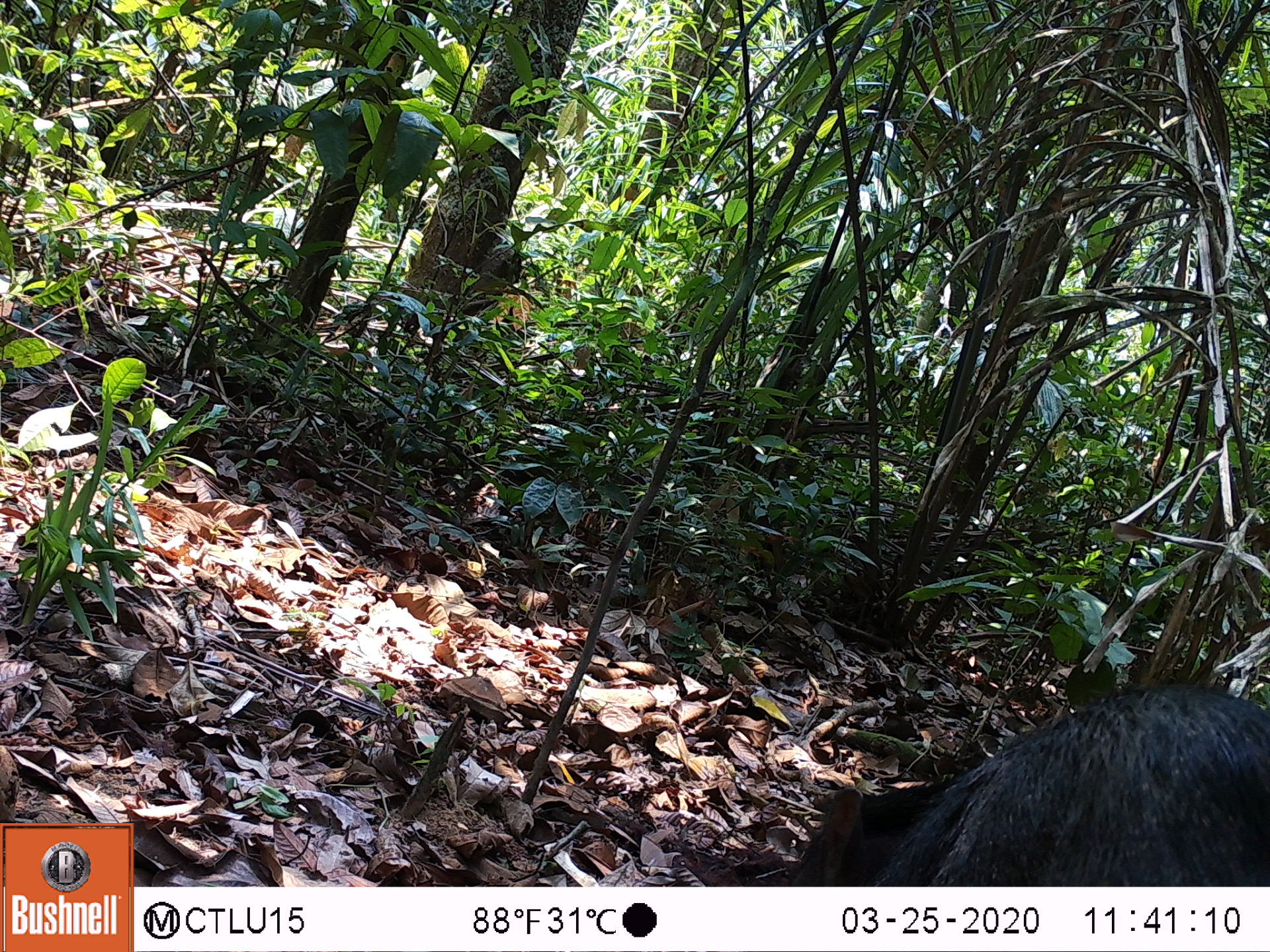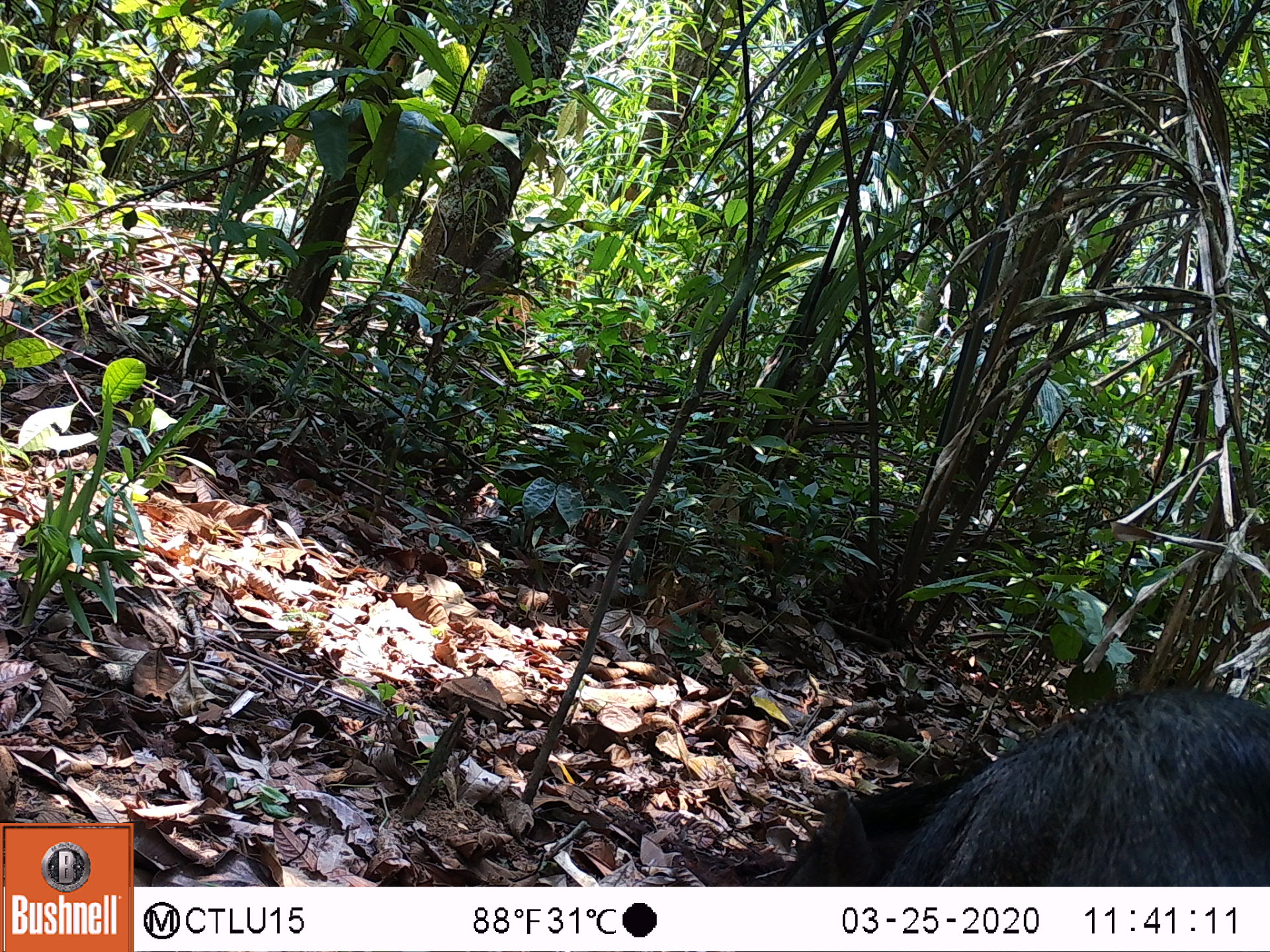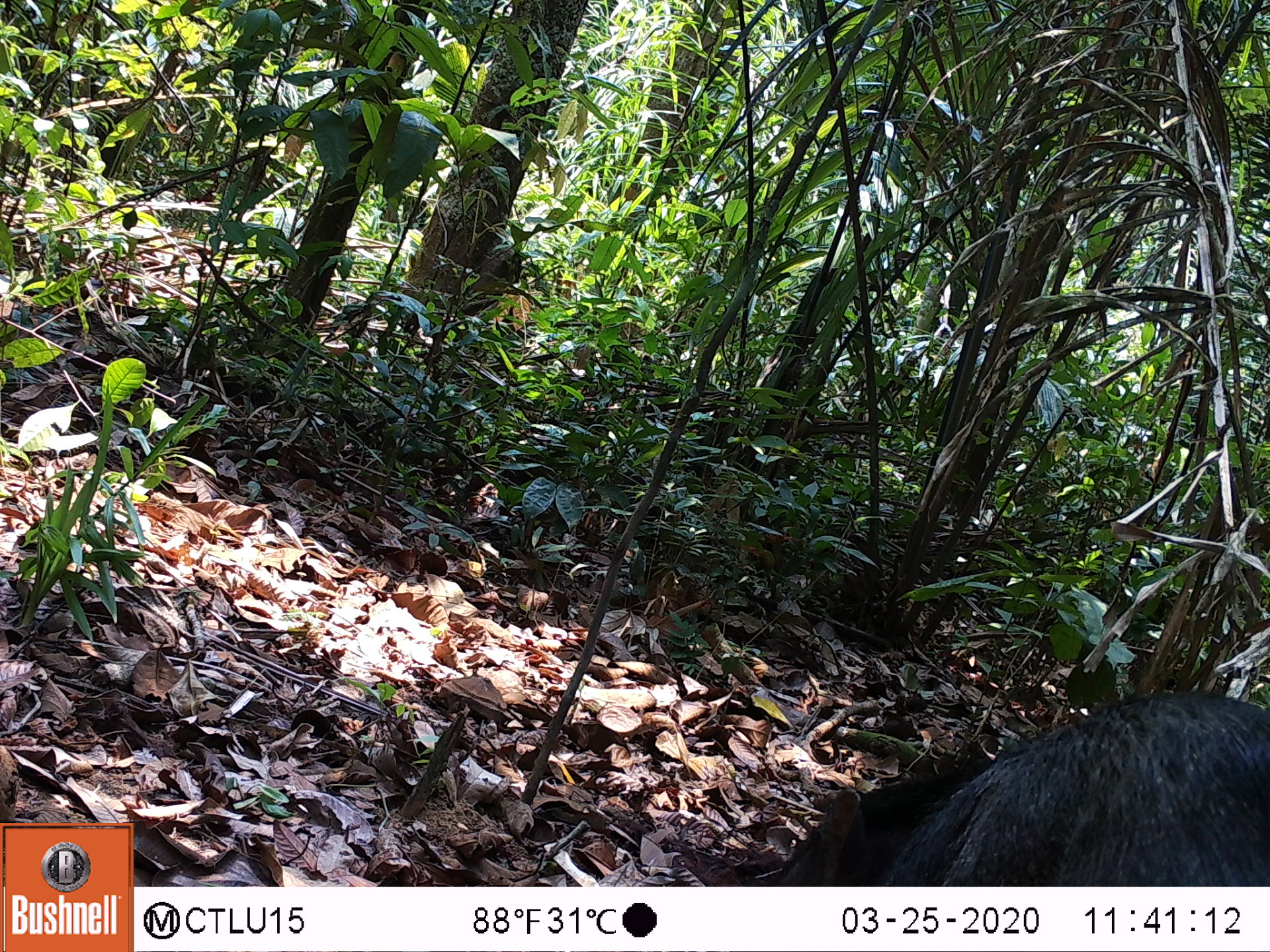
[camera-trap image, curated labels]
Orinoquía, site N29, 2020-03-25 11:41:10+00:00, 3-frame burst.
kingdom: Animalia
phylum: Chordata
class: Mammalia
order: Artiodactyla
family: Tayassuidae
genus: Pecari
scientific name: Pecari tajacu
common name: collared peccary